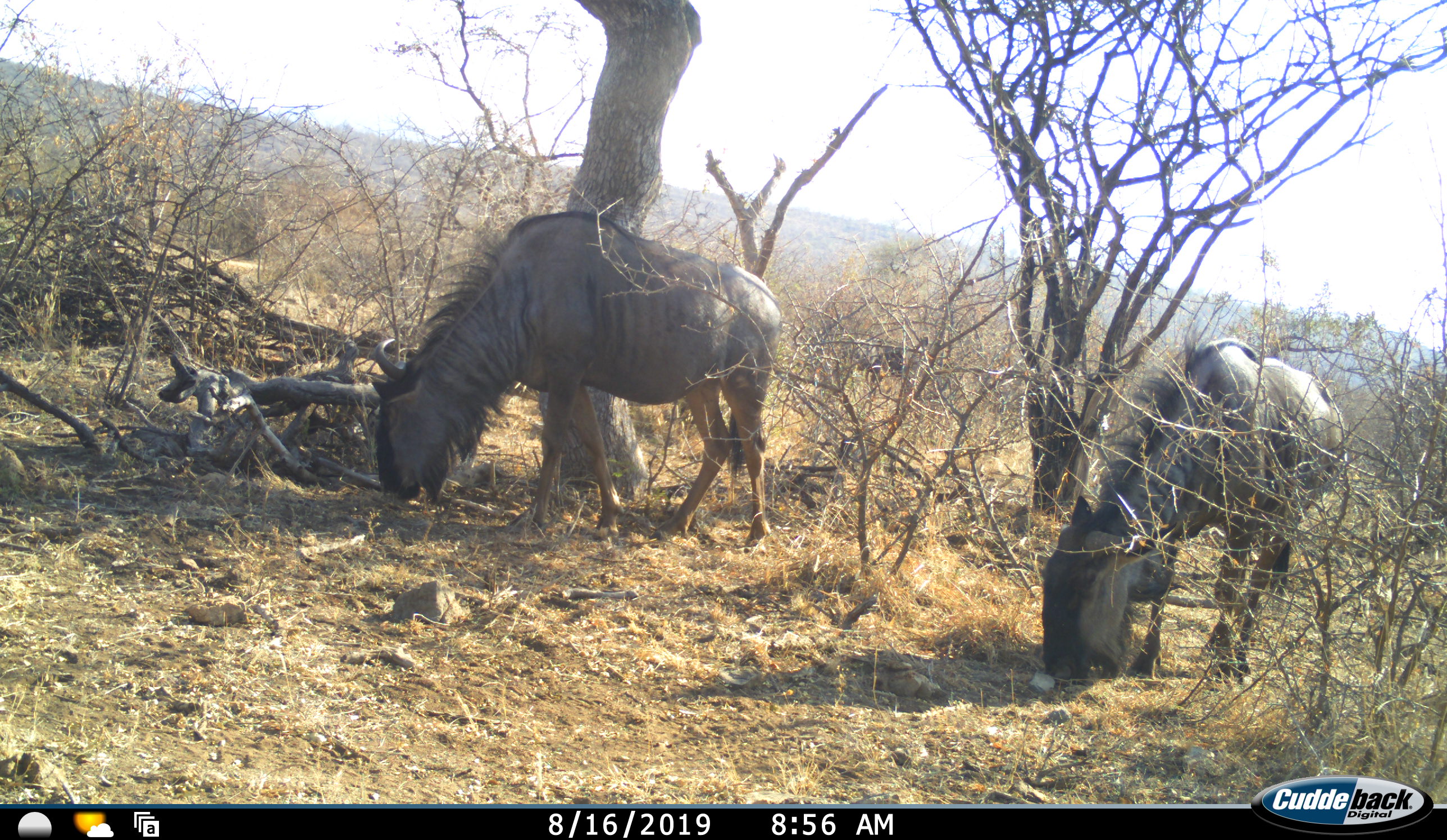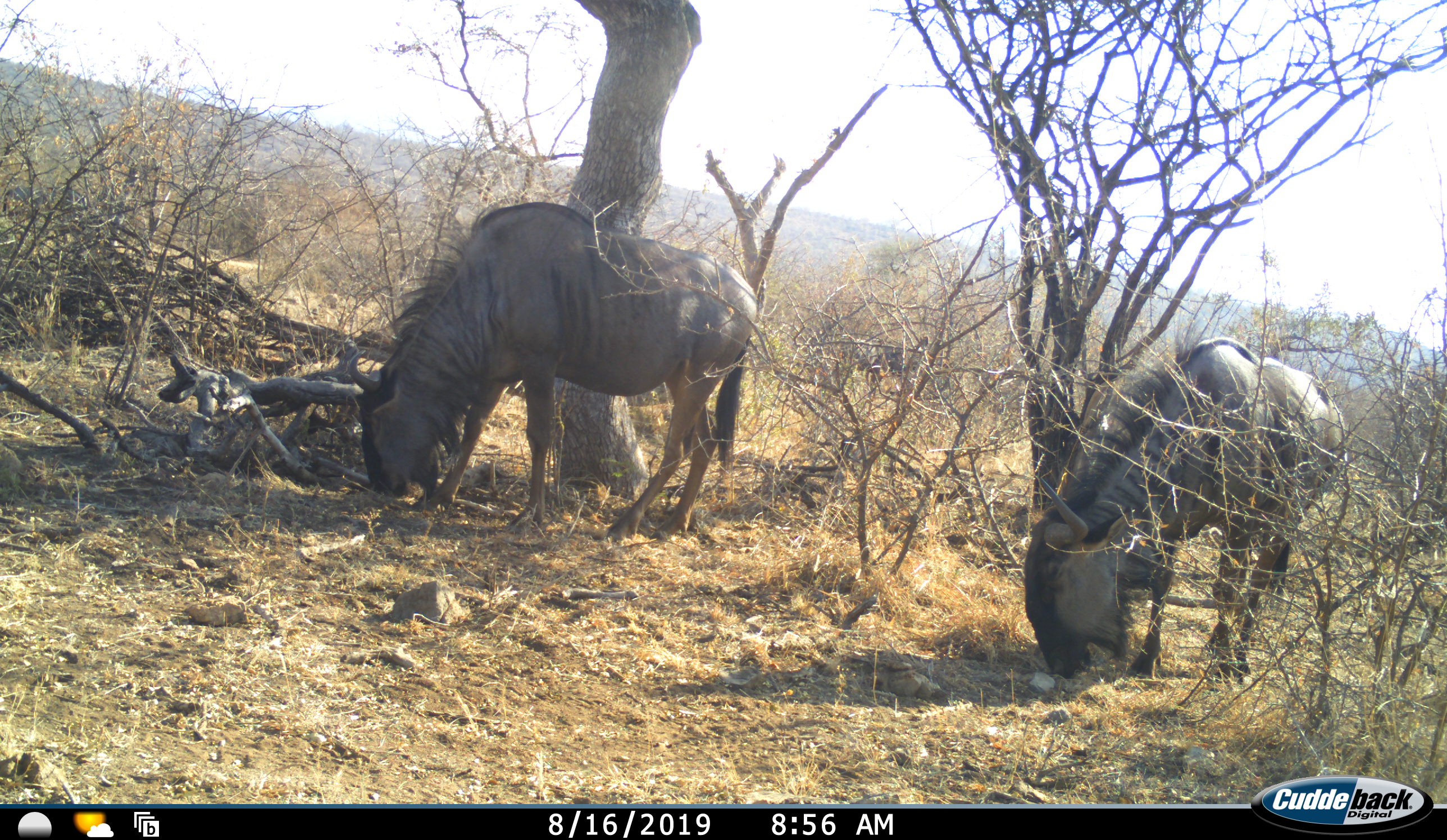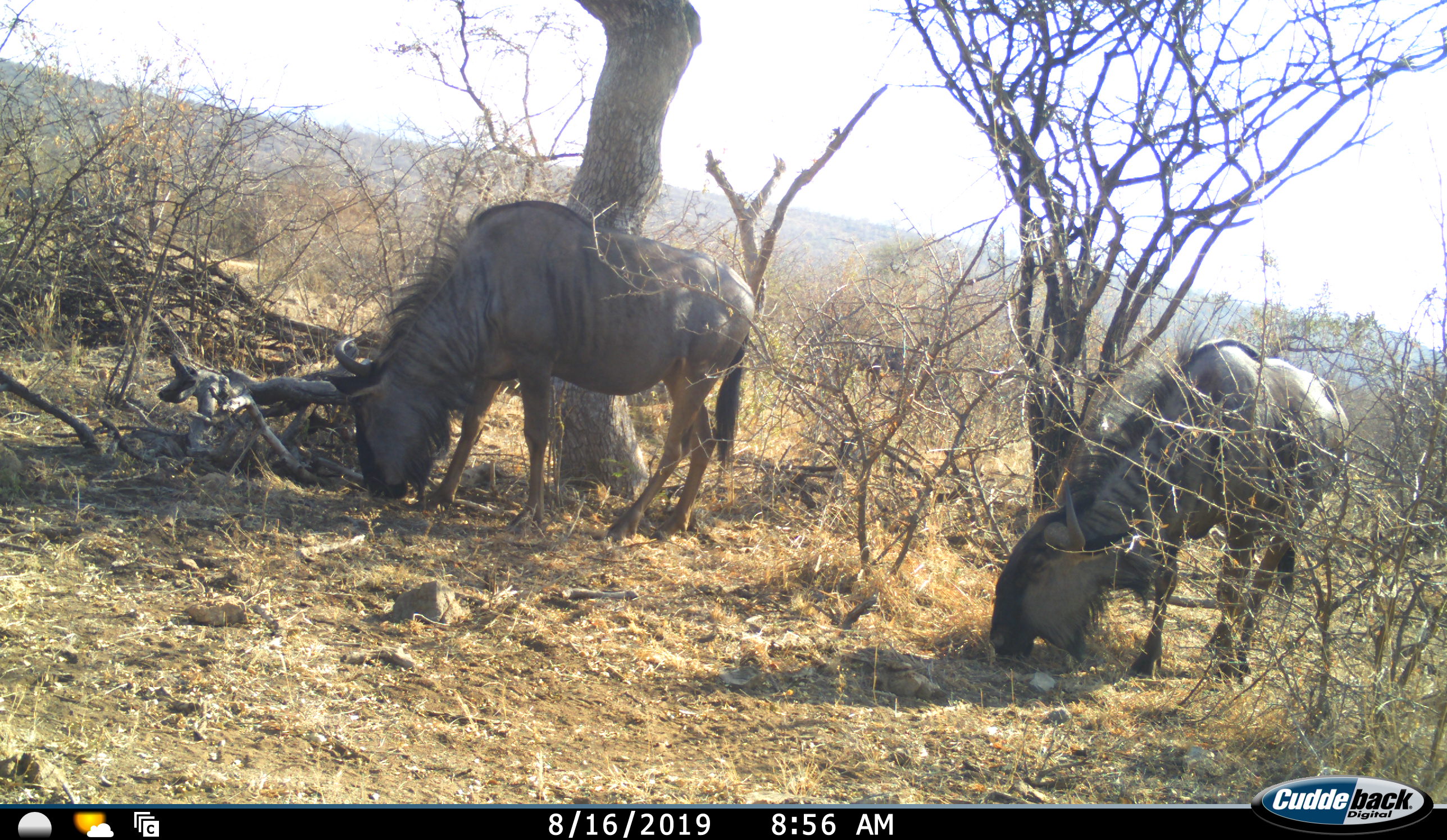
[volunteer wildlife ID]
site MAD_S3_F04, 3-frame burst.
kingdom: Animalia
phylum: Chordata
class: Mammalia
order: Artiodactyla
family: Bovidae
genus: Connochaetes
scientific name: Connochaetes taurinus taurinus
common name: blue wildebeest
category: wildebeestblue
Wildebeestblue (blue wildebeest) (Connochaetes taurinus taurinus), count 2. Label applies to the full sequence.